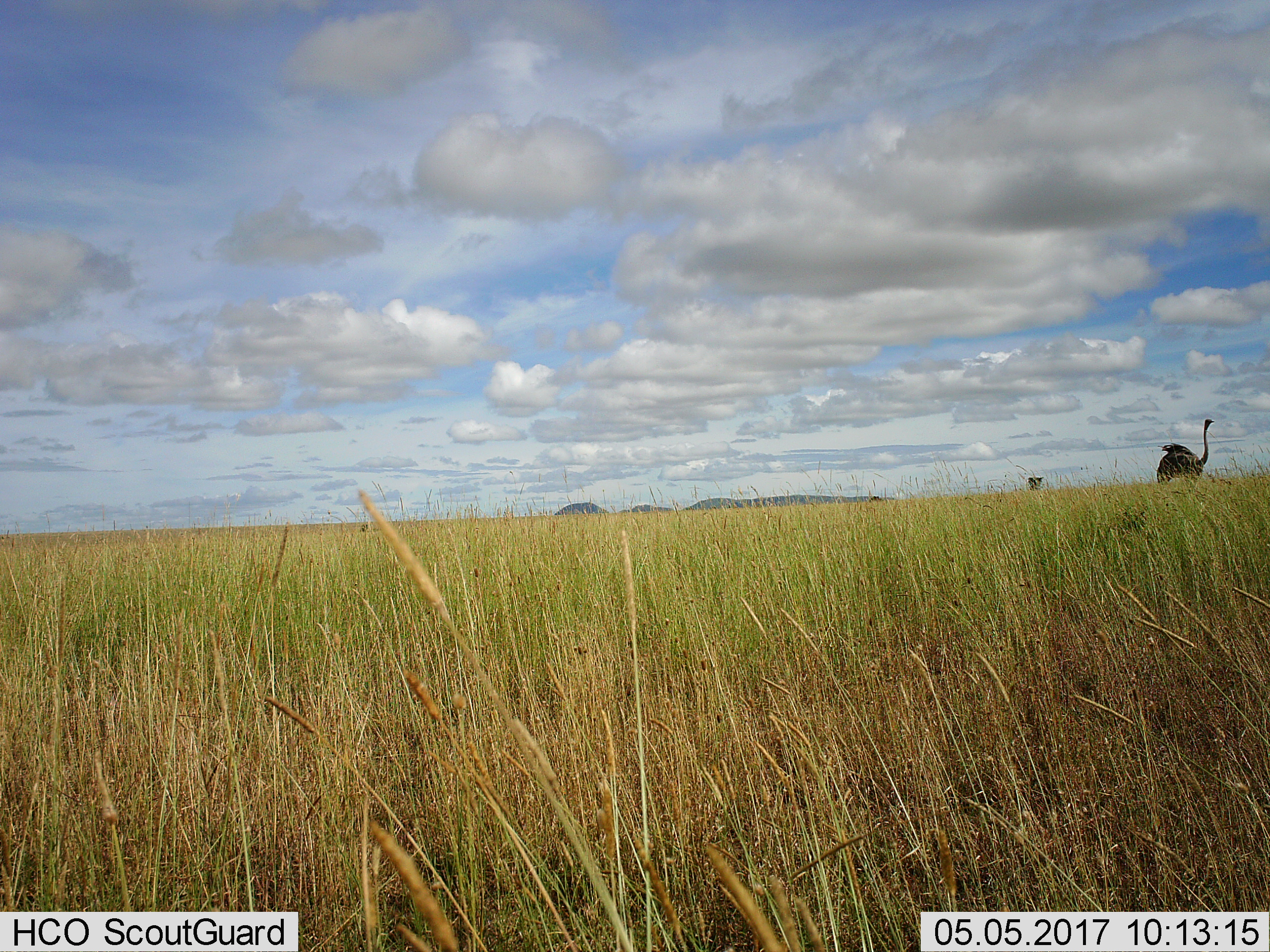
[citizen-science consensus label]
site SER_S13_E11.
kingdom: Animalia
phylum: Chordata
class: Aves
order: Struthioniformes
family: Struthionidae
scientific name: Struthionidae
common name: ostrich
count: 1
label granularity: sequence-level